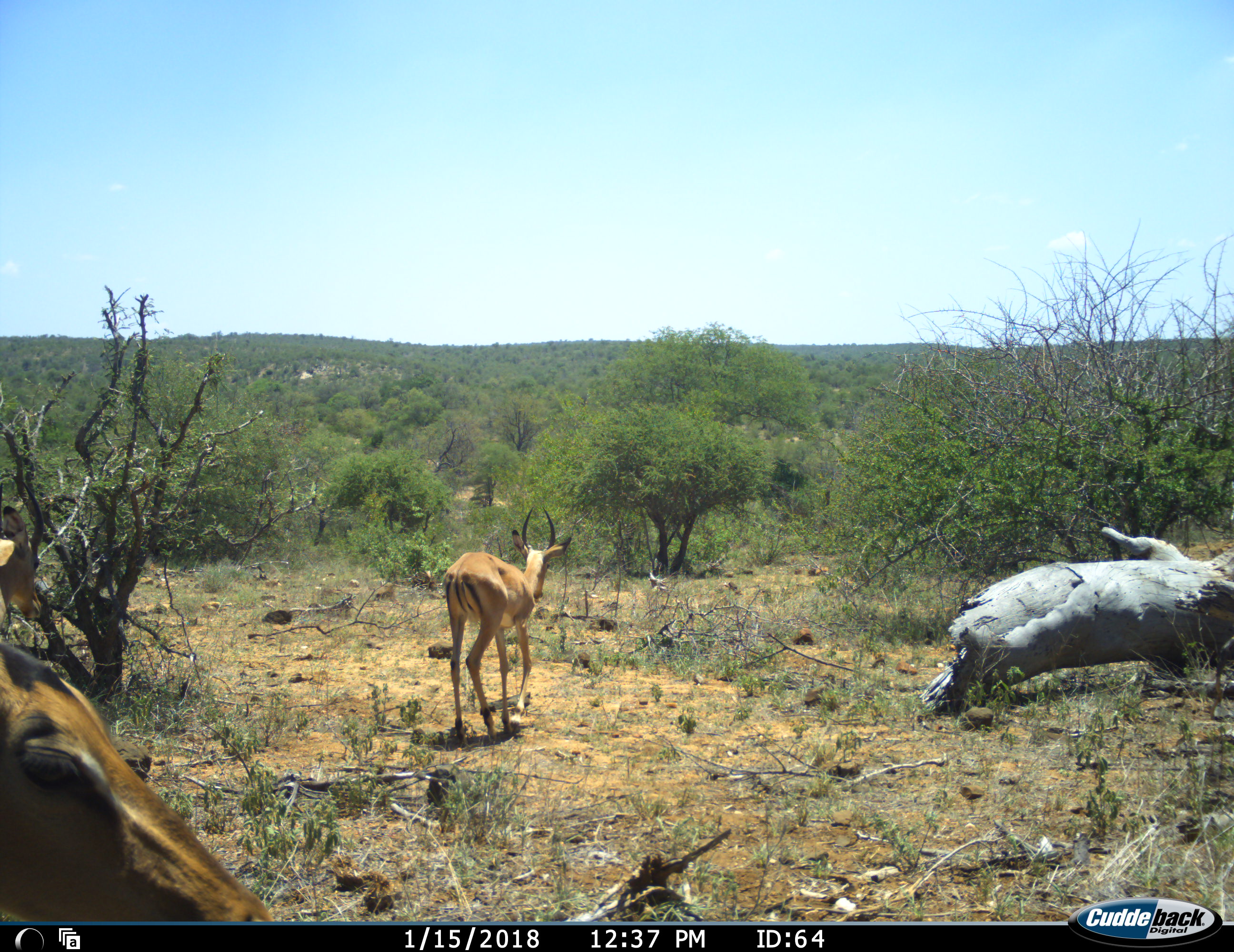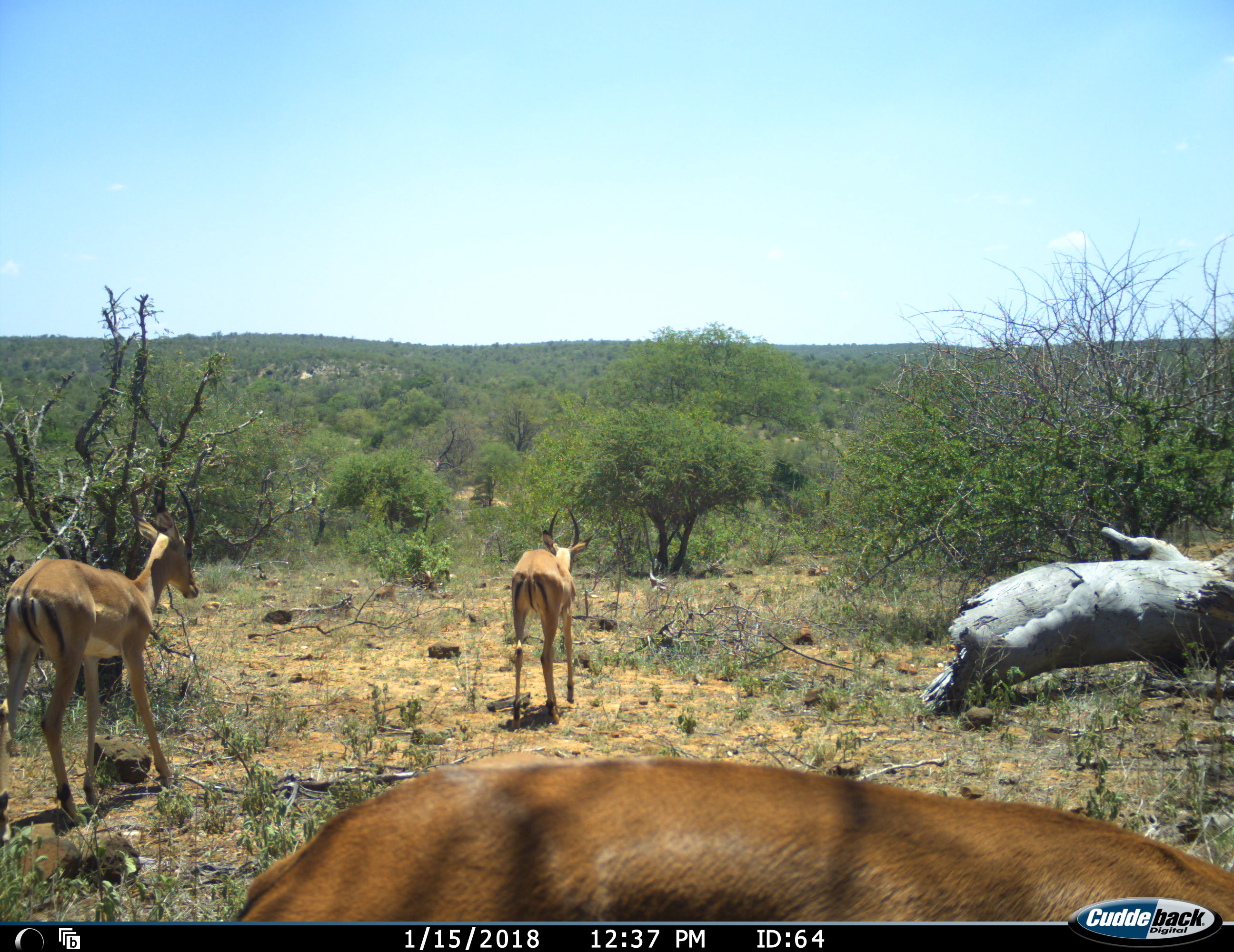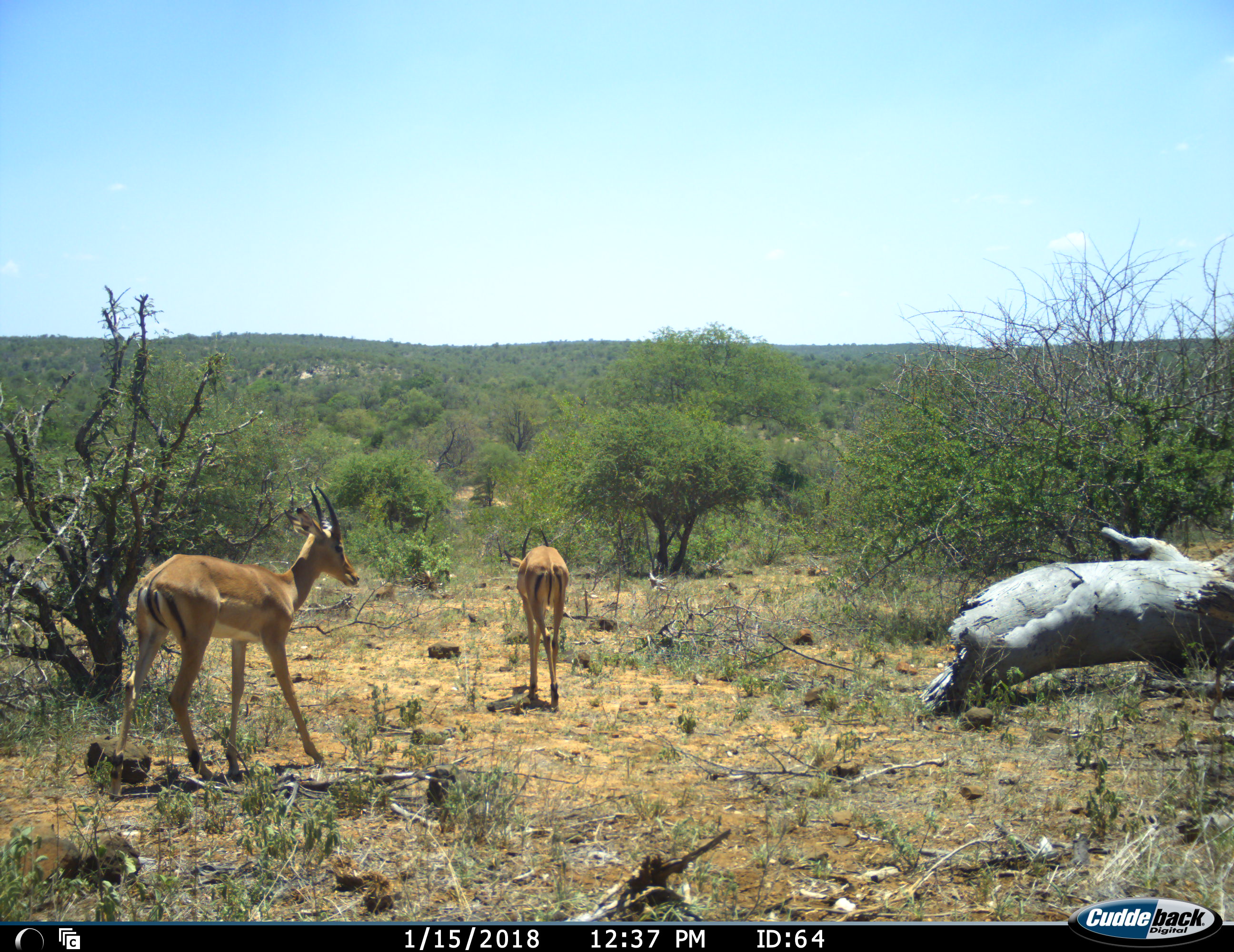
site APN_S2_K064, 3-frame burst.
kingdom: Animalia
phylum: Chordata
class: Mammalia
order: Artiodactyla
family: Bovidae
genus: Aepyceros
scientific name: Aepyceros melampus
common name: impala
Impala (Aepyceros melampus), count 3. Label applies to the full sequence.